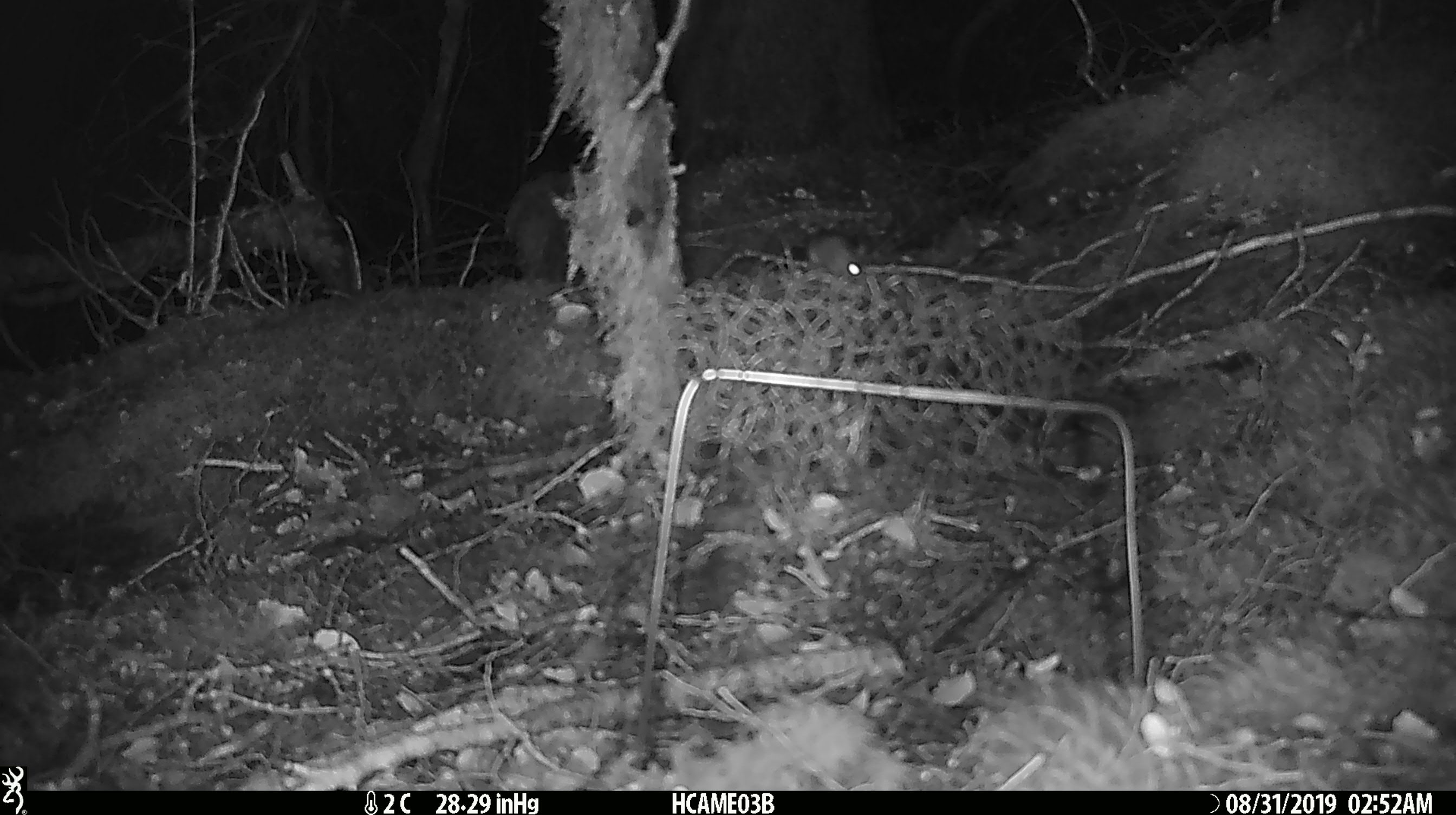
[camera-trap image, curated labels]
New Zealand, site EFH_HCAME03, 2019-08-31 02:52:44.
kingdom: Animalia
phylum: Chordata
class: Mammalia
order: Rodentia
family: Muridae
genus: Mus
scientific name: Mus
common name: mouse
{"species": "mouse (Mus)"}